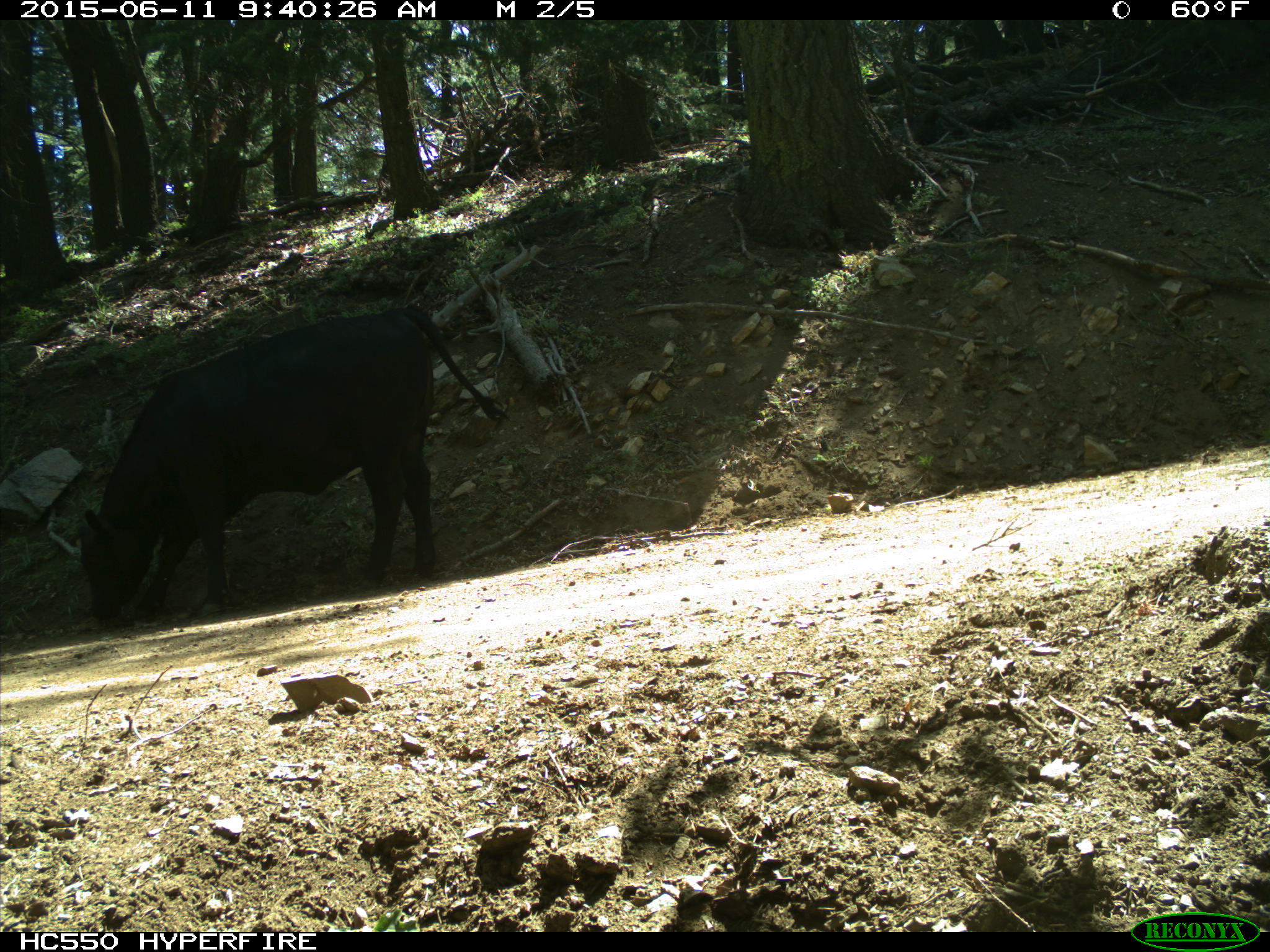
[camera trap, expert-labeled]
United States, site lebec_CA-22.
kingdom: Animalia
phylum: Chordata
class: Mammalia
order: Artiodactyla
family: Bovidae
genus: Bos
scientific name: Bos taurus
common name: domestic cow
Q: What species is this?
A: Bos taurus (domestic cow).